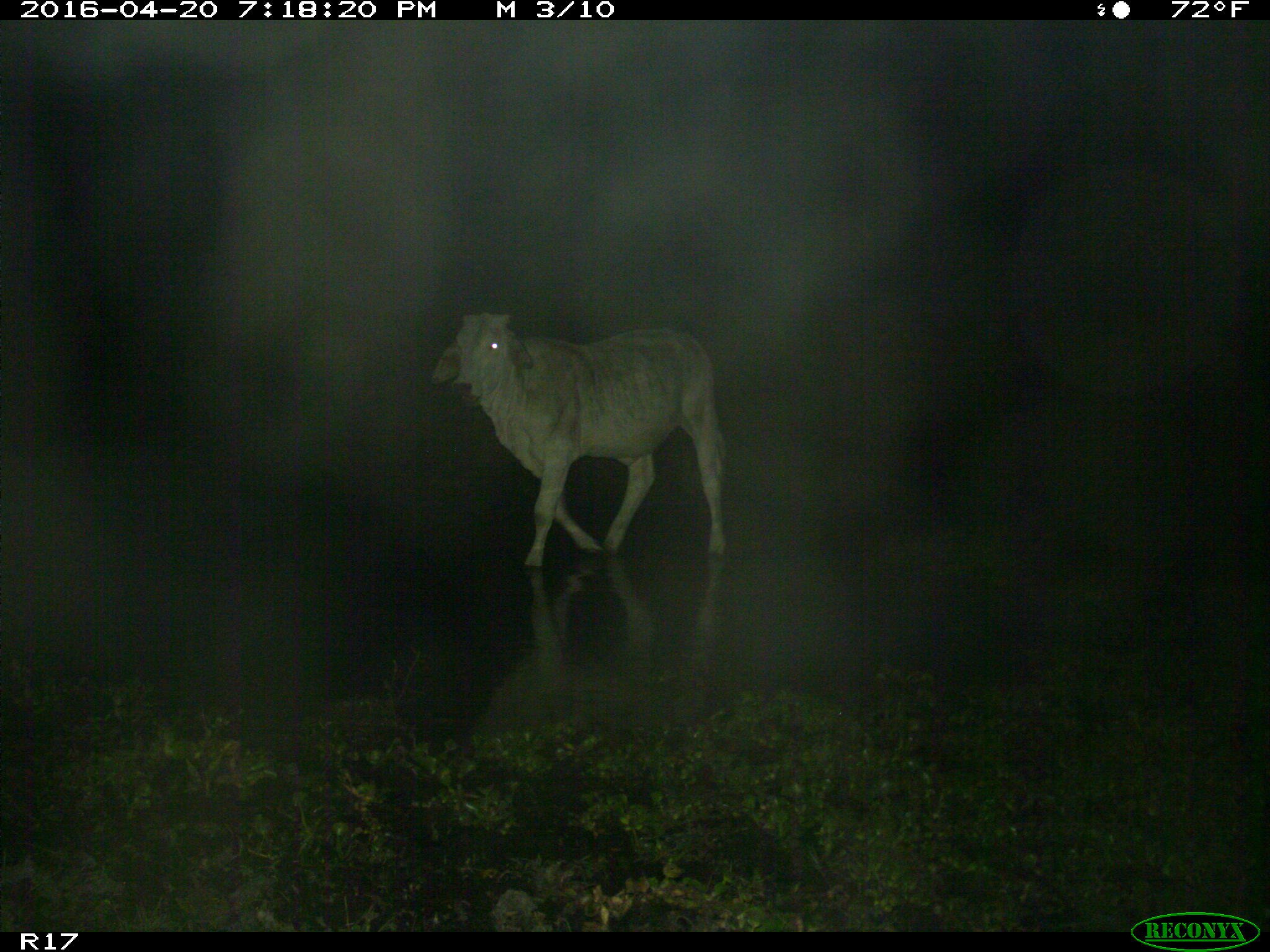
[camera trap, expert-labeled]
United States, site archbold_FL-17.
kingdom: Animalia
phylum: Chordata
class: Mammalia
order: Artiodactyla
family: Bovidae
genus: Bos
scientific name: Bos taurus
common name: domestic cow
Bos taurus (domestic cow).